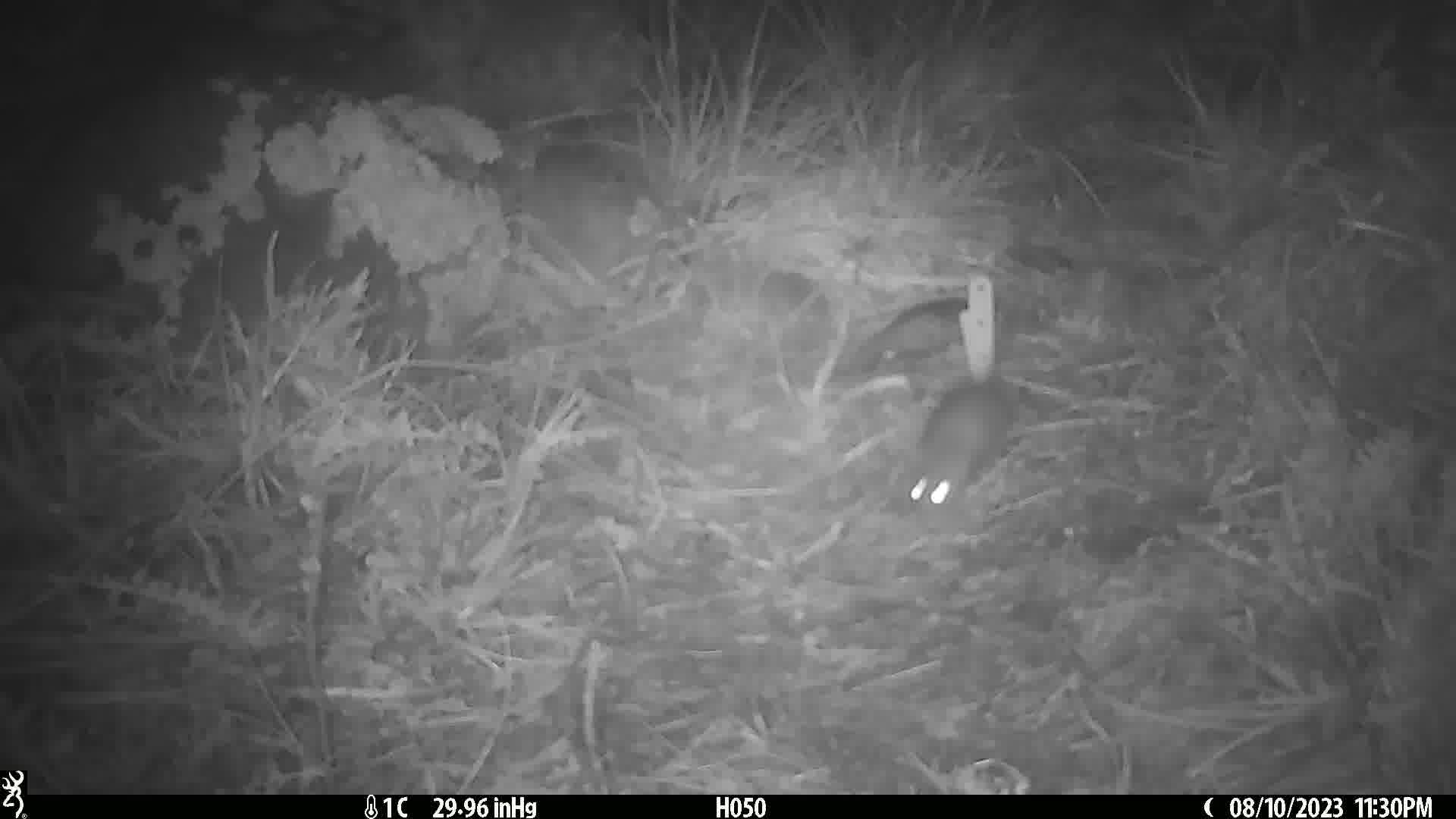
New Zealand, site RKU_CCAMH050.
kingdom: Animalia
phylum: Chordata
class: Mammalia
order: Rodentia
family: Muridae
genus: Rattus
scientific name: Rattus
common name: rat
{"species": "rat (Rattus)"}